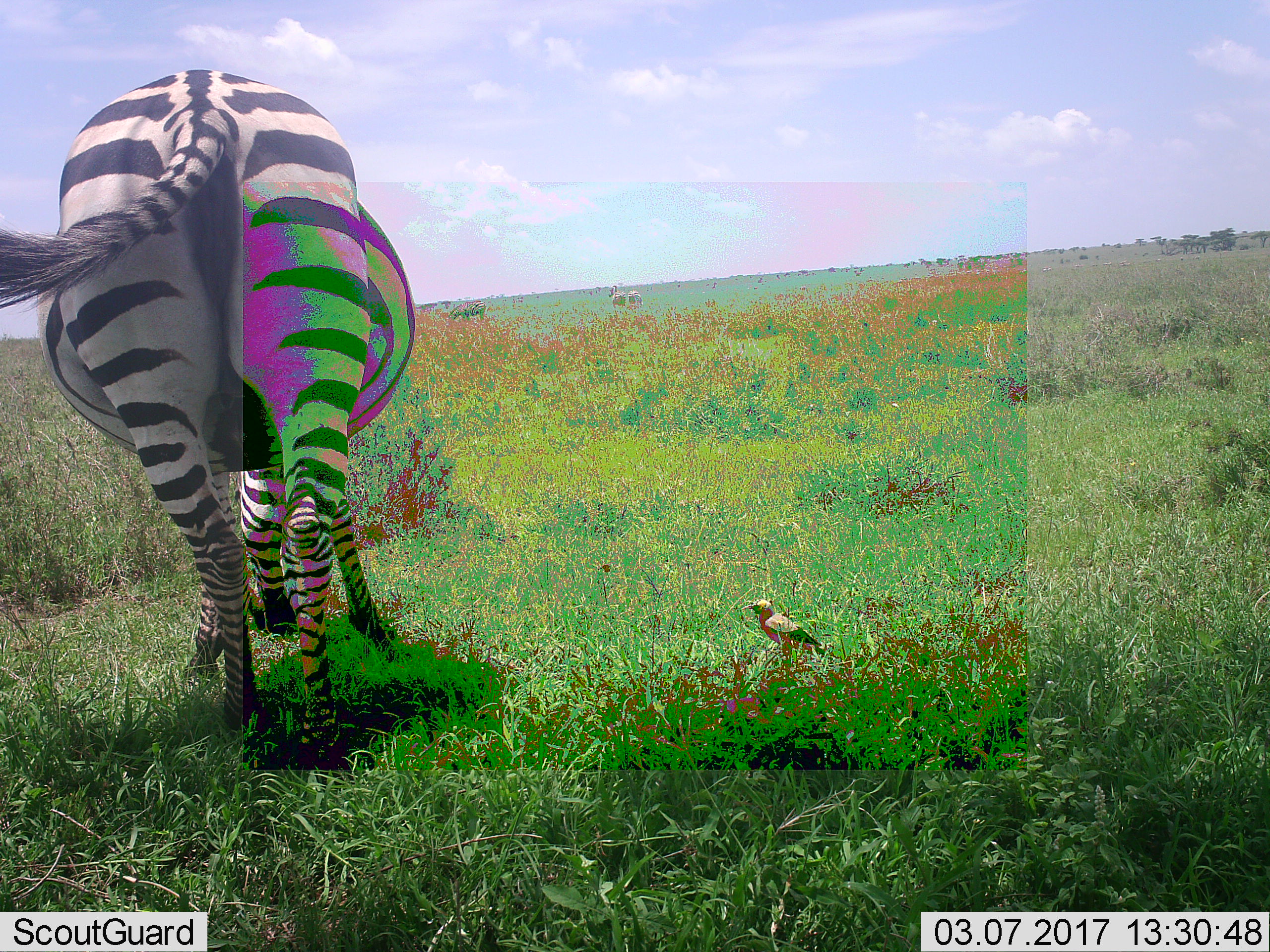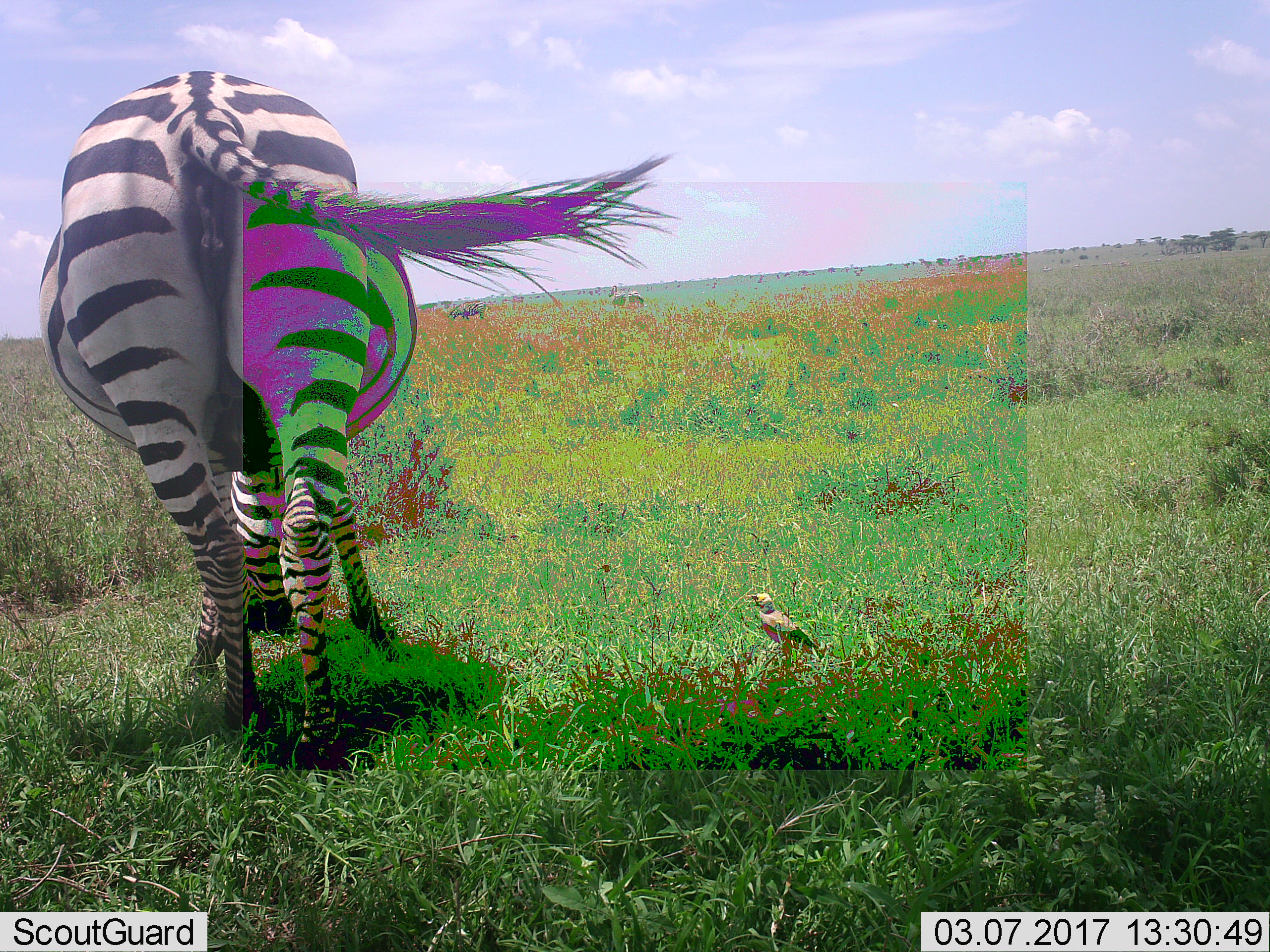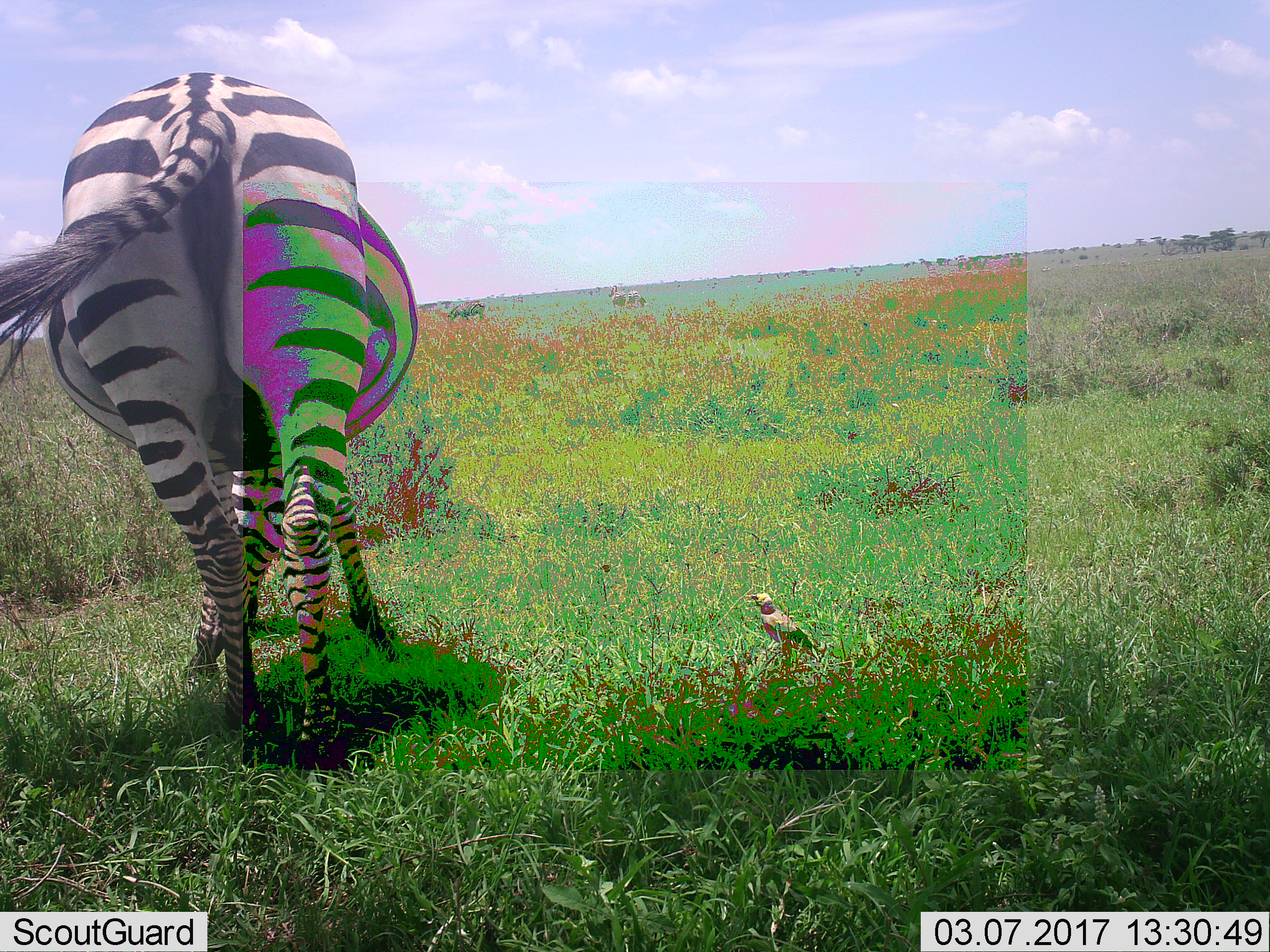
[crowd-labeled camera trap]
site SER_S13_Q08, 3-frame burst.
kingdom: Animalia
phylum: Chordata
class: Aves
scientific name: Aves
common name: bird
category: birdother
Birdother (bird) (Aves), count 1. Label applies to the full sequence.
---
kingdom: Animalia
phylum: Chordata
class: Mammalia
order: Perissodactyla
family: Equidae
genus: Equus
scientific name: Equus quagga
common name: plains zebra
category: zebraplains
Zebraplains (plains zebra) (Equus quagga), count 3. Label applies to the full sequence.